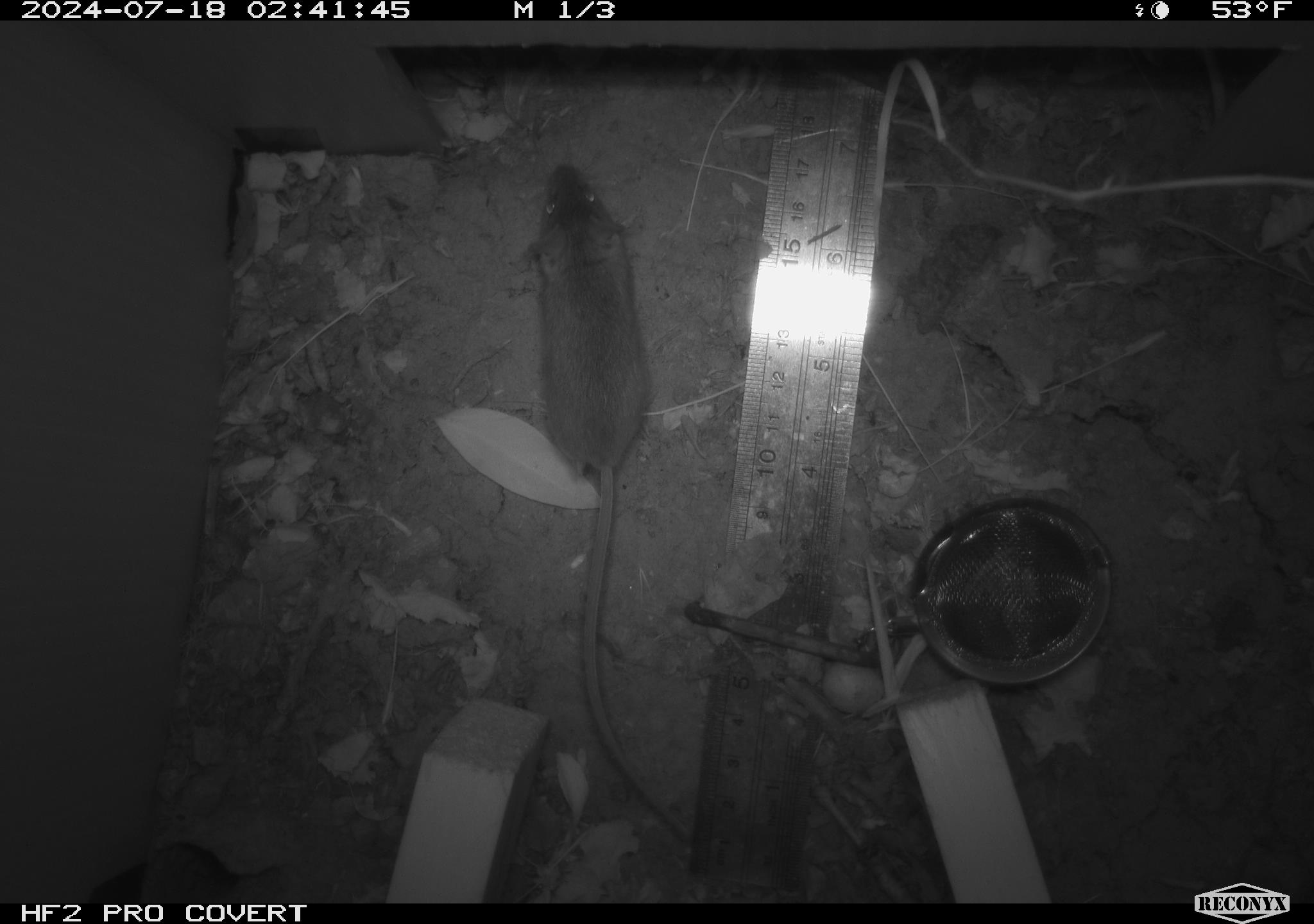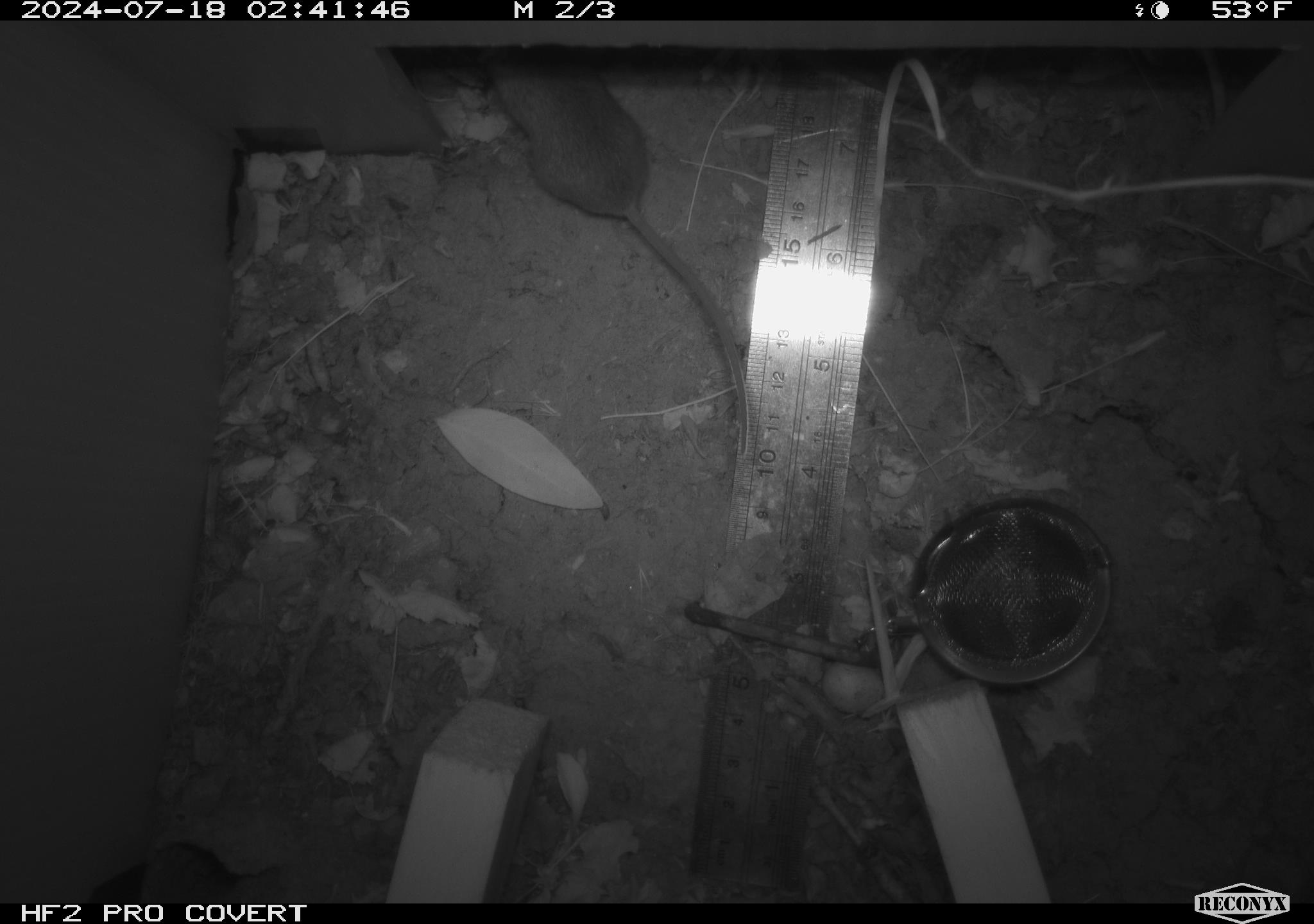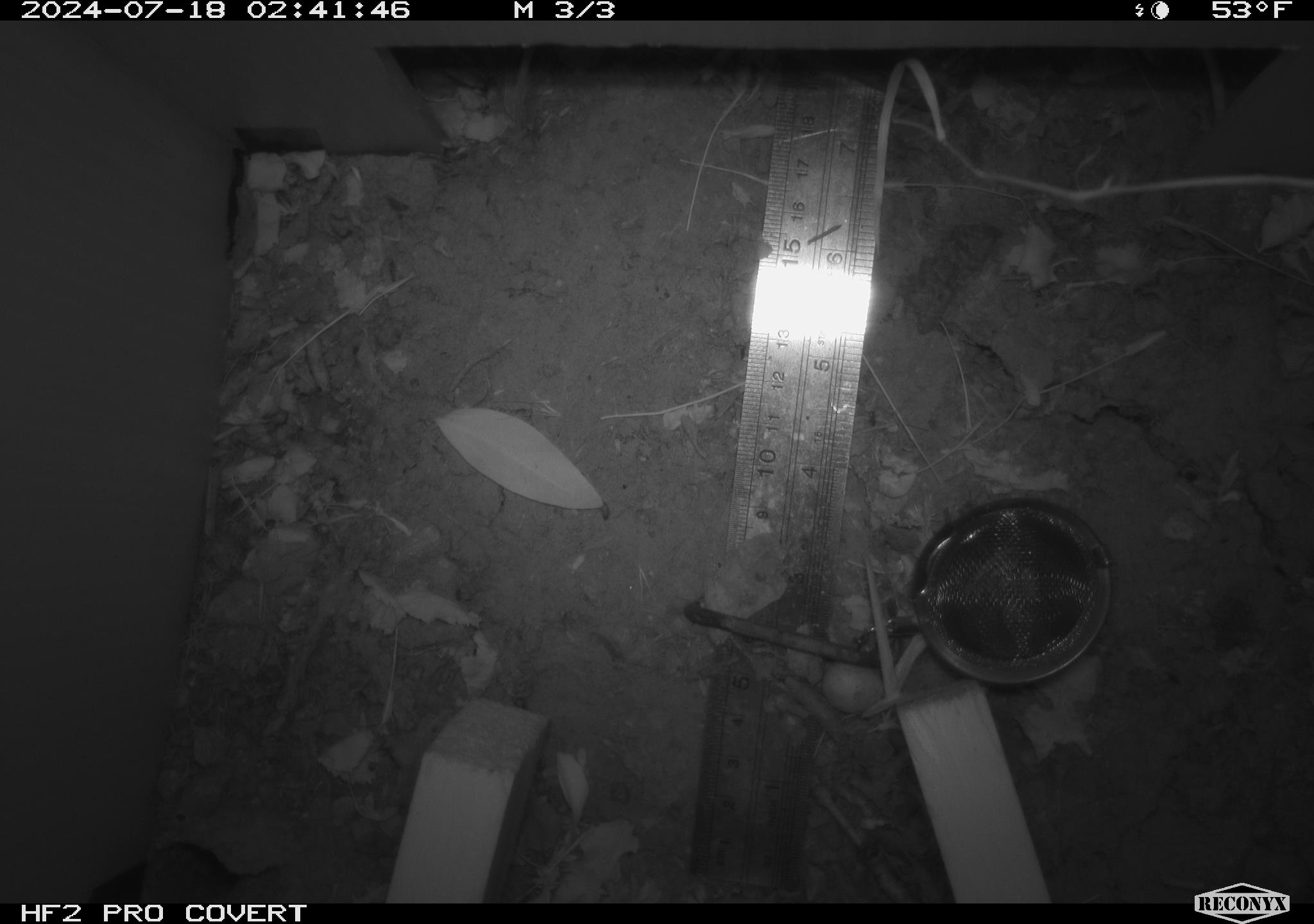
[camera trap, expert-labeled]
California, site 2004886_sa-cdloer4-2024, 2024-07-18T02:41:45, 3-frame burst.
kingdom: Animalia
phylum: Chordata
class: Mammalia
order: Rodentia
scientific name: Rodentia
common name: rodent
Rodent (Rodentia).